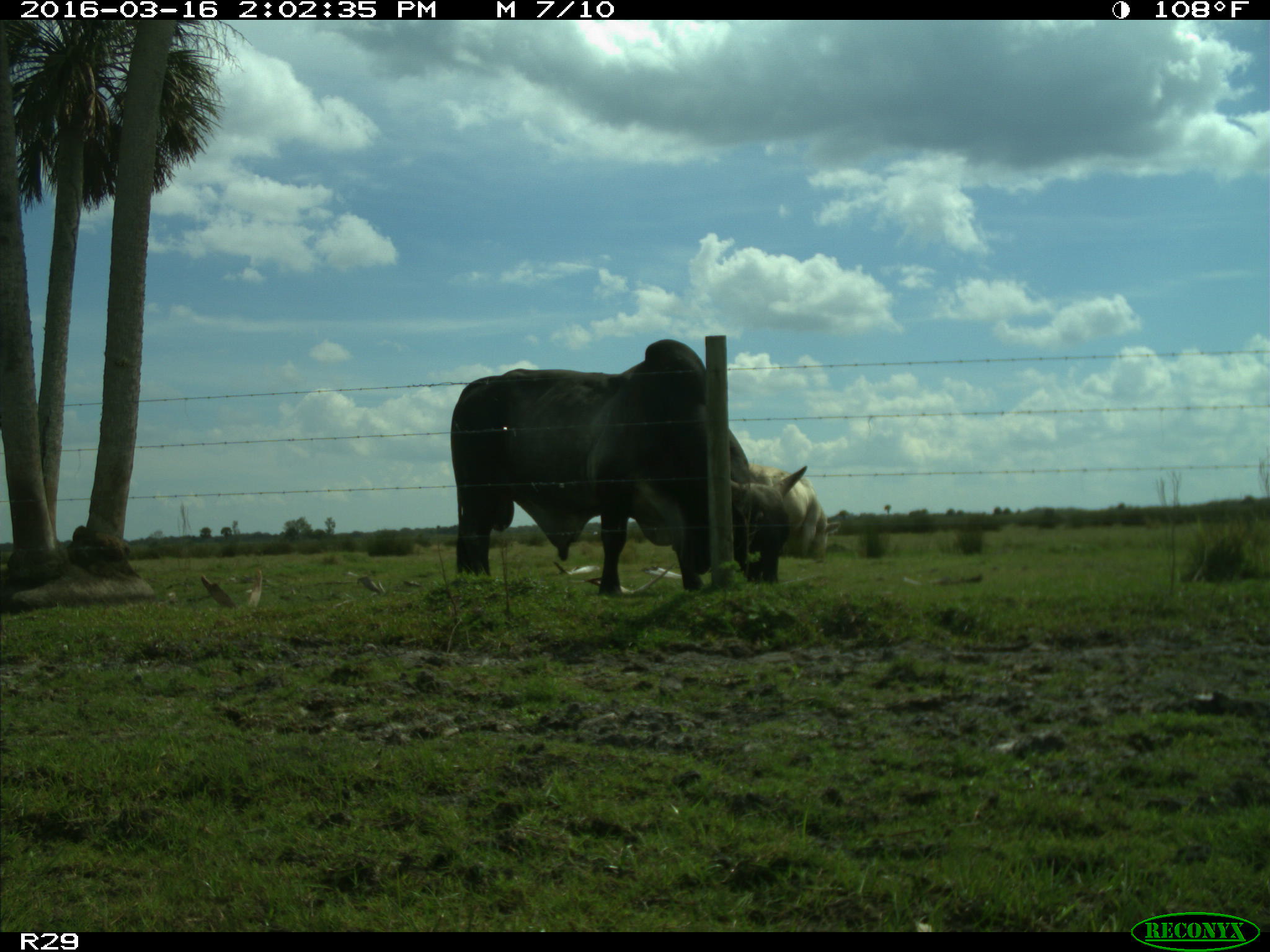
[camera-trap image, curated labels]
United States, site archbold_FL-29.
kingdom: Animalia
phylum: Chordata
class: Mammalia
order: Artiodactyla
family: Bovidae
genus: Bos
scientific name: Bos taurus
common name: domestic cow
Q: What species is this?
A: Bos taurus (domestic cow).